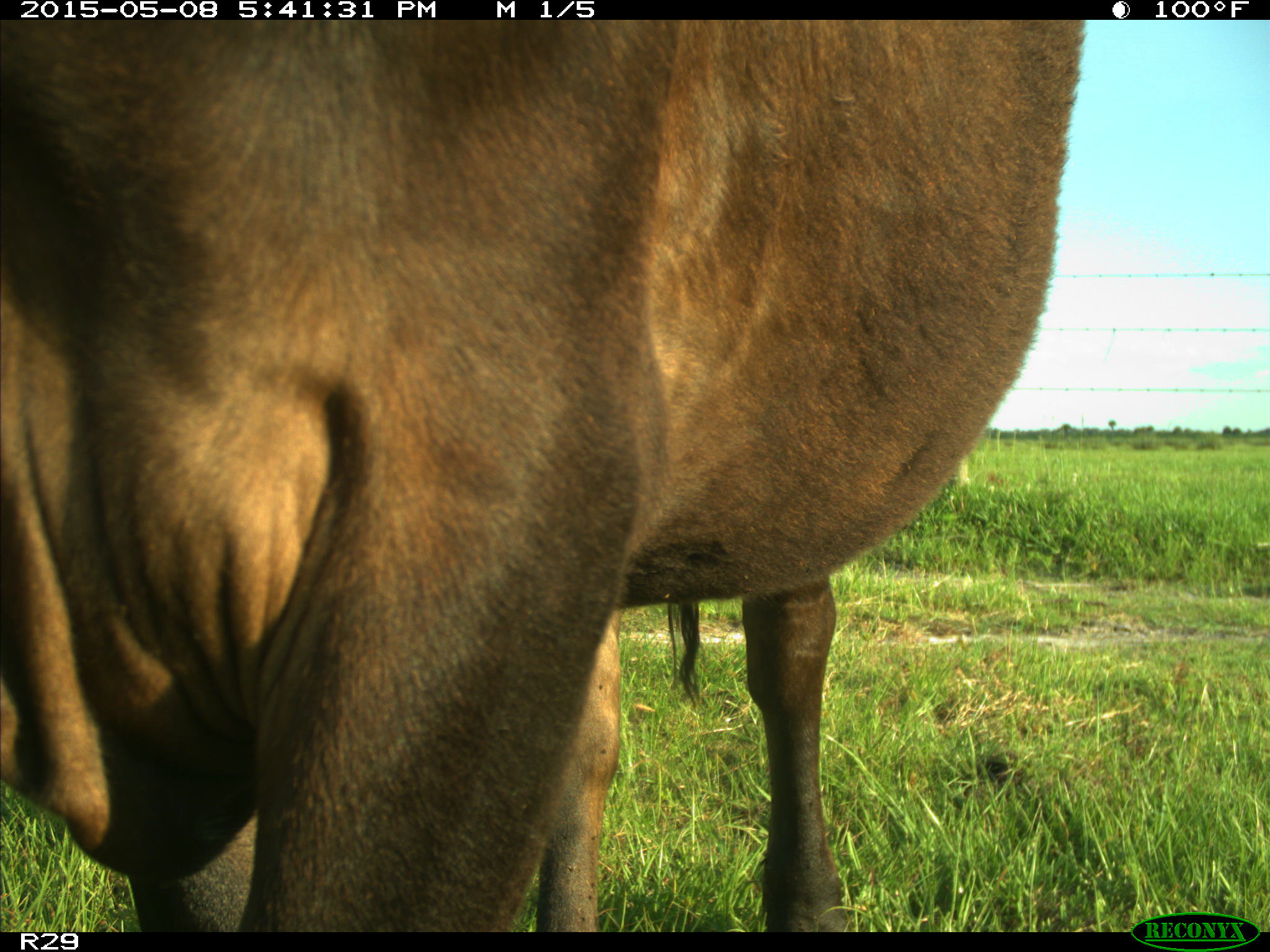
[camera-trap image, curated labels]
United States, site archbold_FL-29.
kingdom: Animalia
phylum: Chordata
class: Mammalia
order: Artiodactyla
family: Bovidae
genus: Bos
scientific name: Bos taurus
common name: domestic cow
Bos taurus (domestic cow).